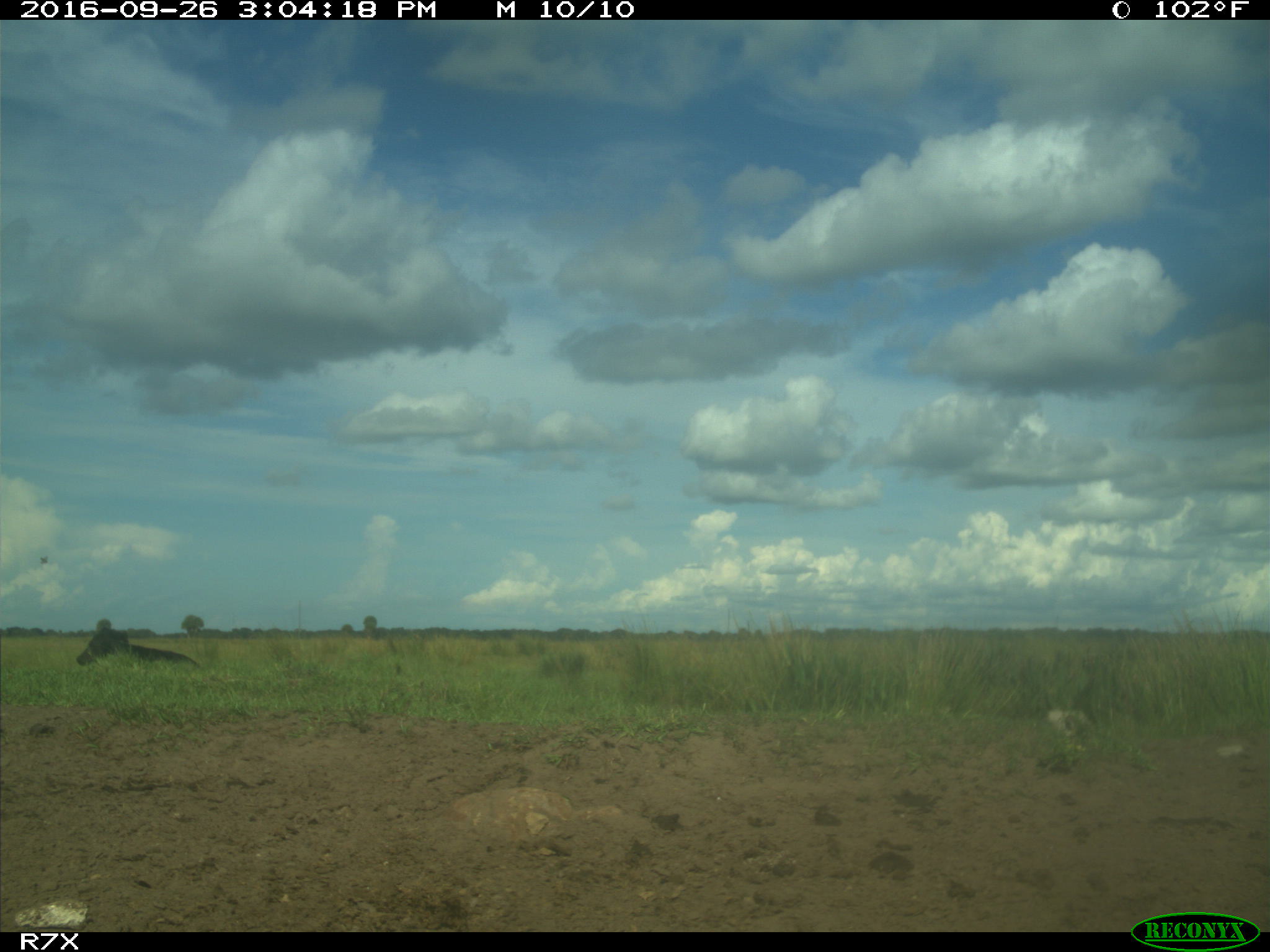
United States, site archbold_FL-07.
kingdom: Animalia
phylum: Chordata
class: Mammalia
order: Artiodactyla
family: Bovidae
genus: Bos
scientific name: Bos taurus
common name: domestic cow